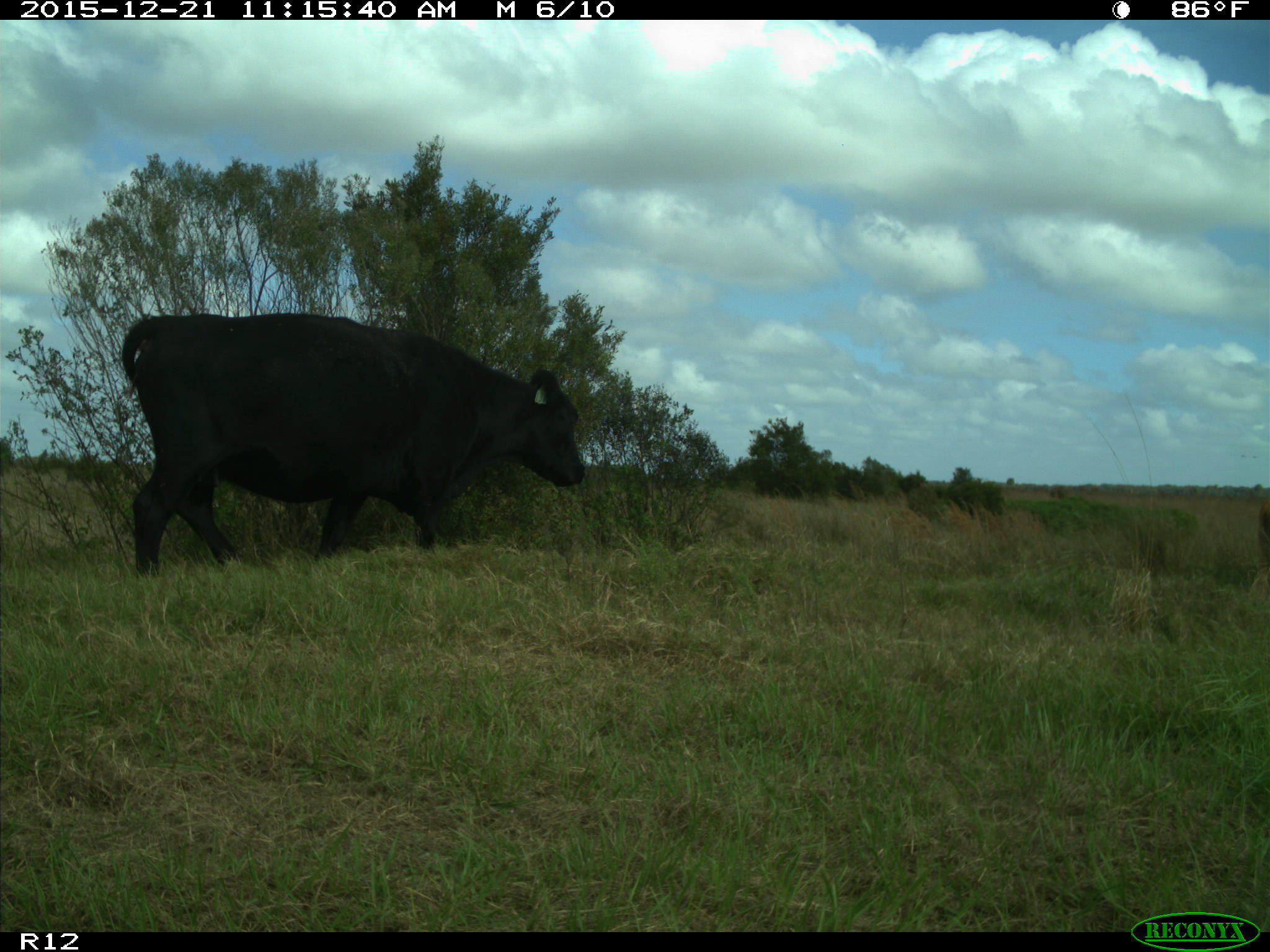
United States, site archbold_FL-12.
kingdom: Animalia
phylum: Chordata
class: Mammalia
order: Artiodactyla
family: Bovidae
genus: Bos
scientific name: Bos taurus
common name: domestic cow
Bos taurus (domestic cow).